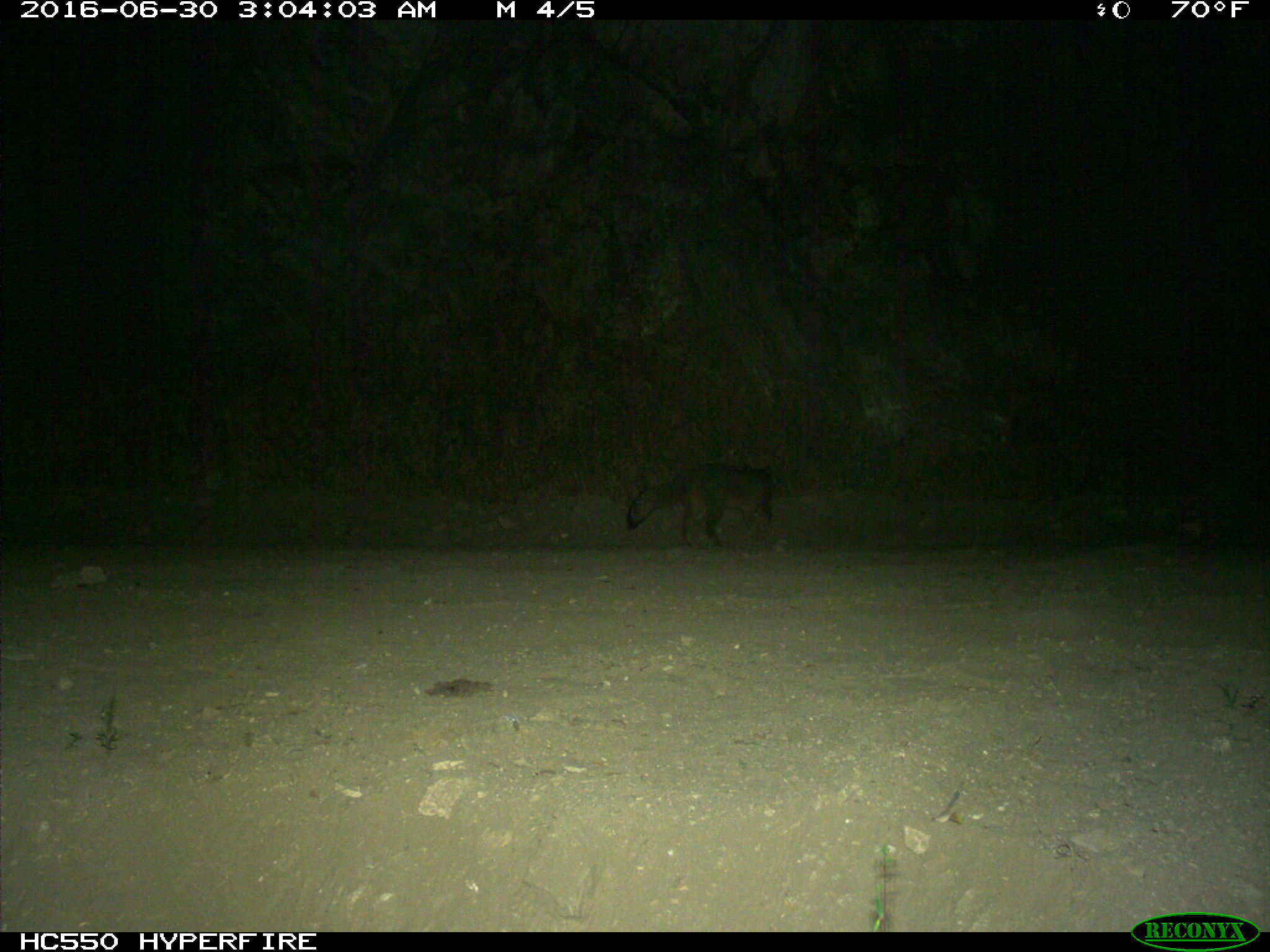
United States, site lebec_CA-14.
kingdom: Animalia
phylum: Chordata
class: Mammalia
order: Carnivora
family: Canidae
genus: Urocyon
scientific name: Urocyon cinereoargenteus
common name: gray fox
Urocyon cinereoargenteus (gray fox).